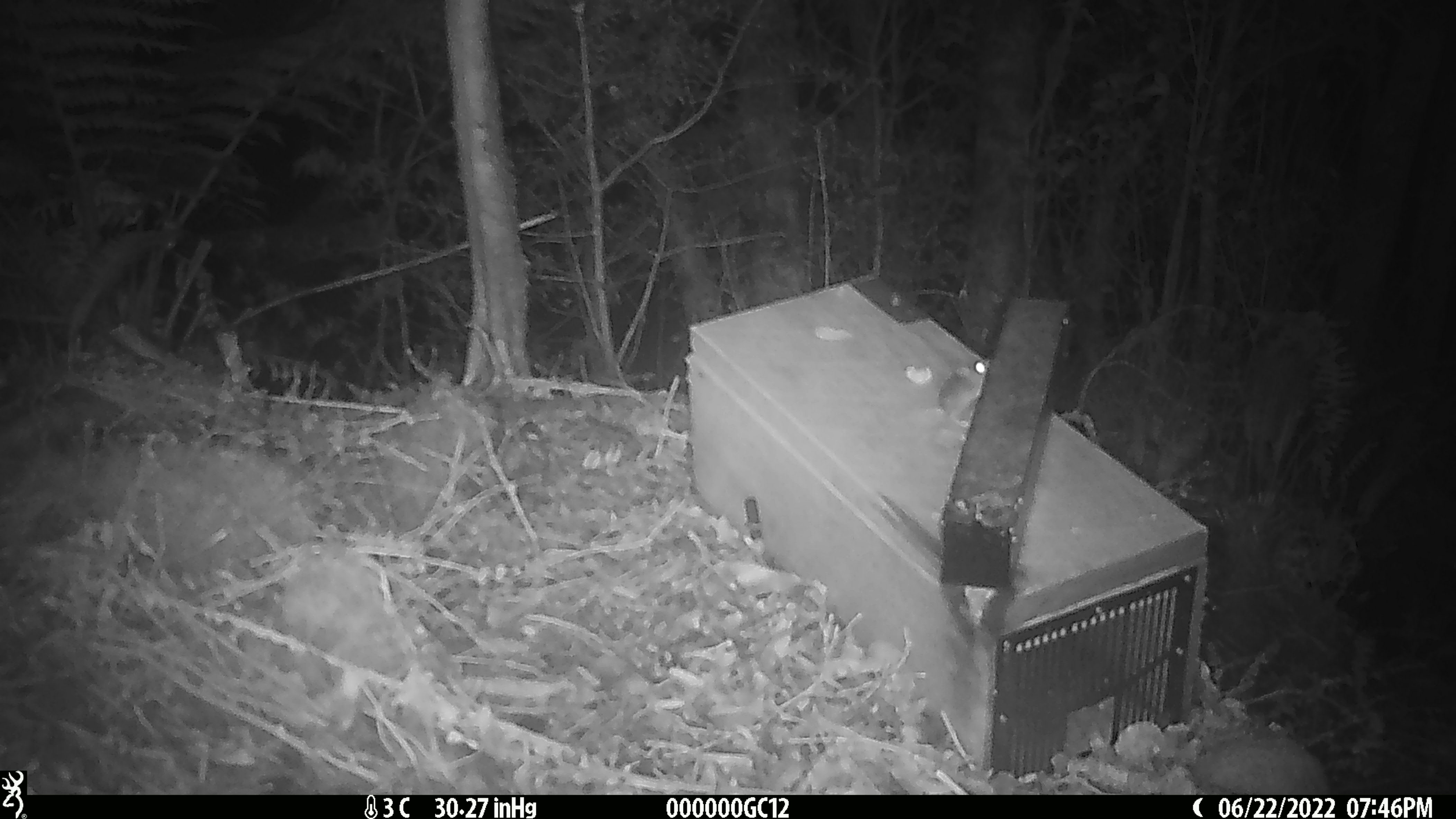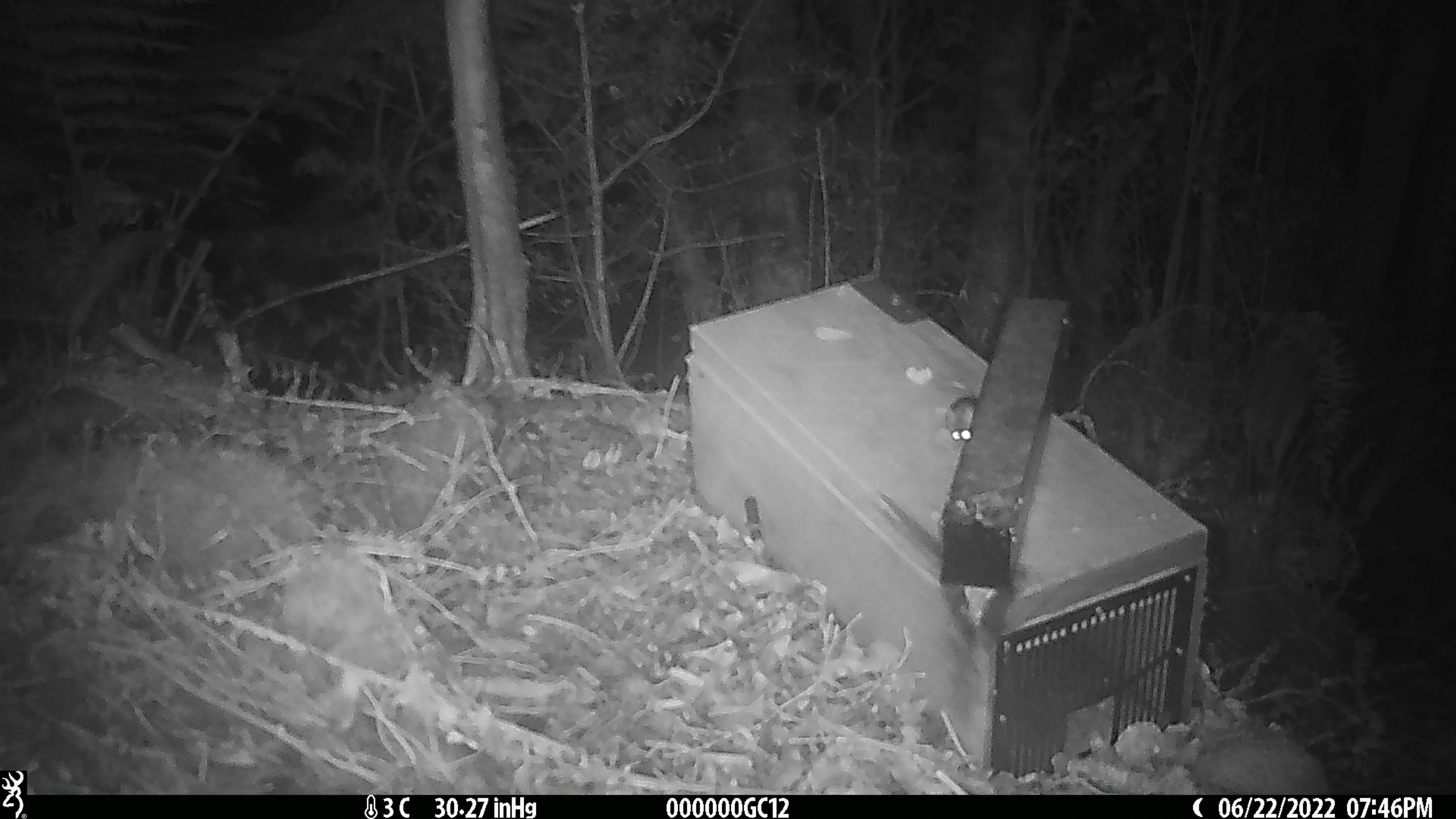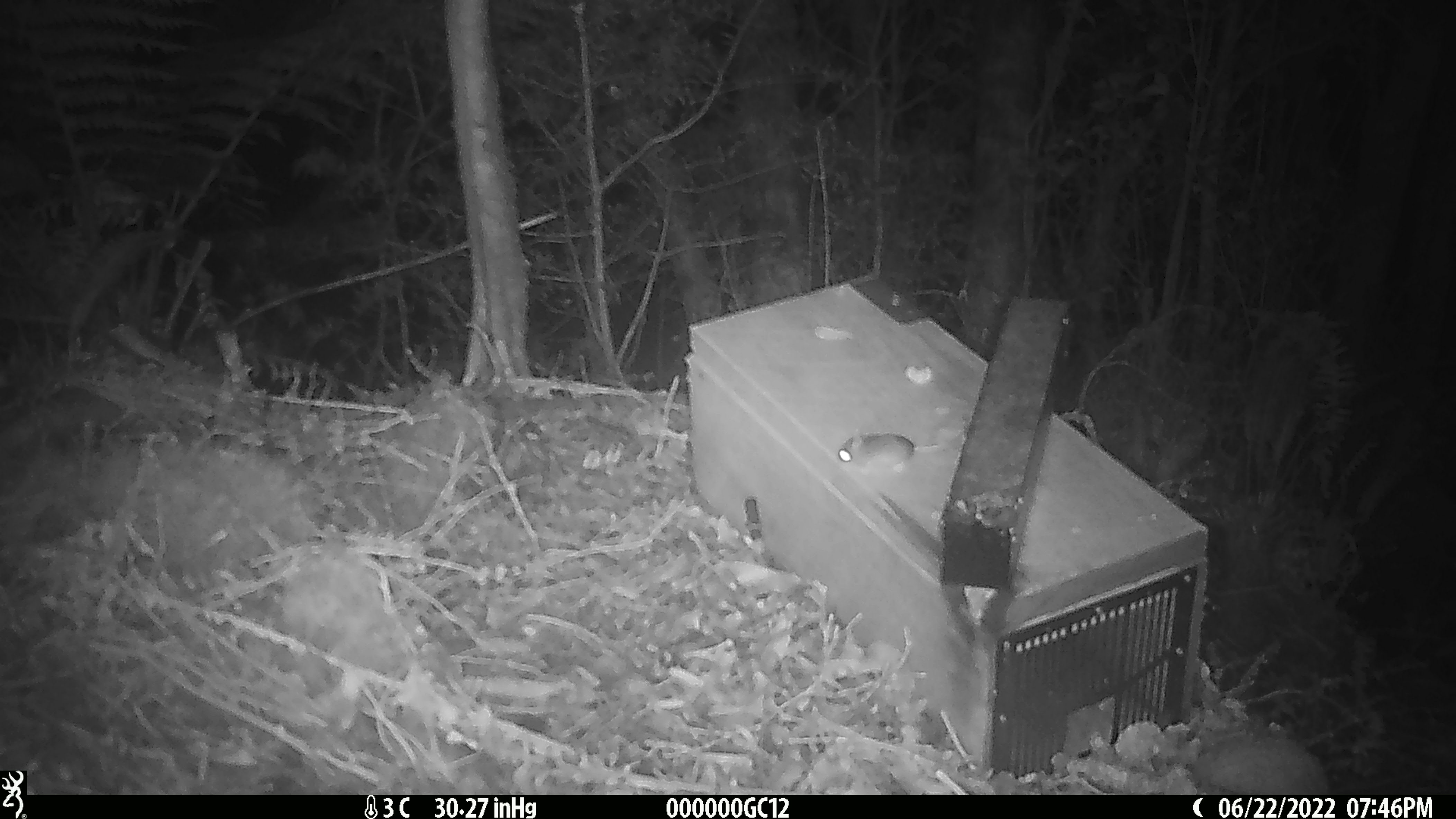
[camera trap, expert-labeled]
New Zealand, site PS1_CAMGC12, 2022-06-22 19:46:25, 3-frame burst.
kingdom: Animalia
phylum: Chordata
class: Mammalia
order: Rodentia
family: Muridae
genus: Mus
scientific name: Mus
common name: mouse